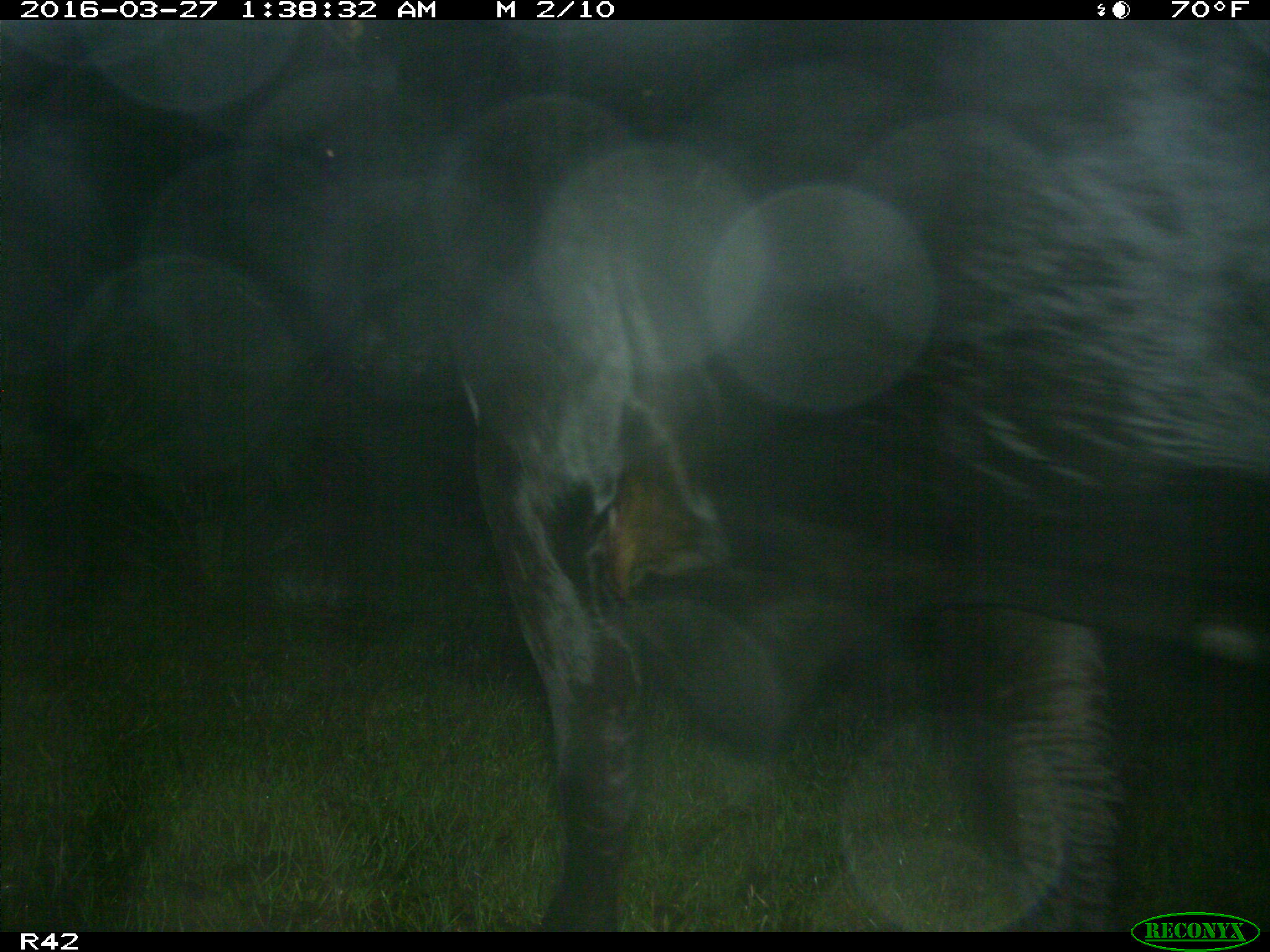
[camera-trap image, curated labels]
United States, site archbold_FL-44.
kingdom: Animalia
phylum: Chordata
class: Mammalia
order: Artiodactyla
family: Bovidae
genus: Bos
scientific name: Bos taurus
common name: domestic cow